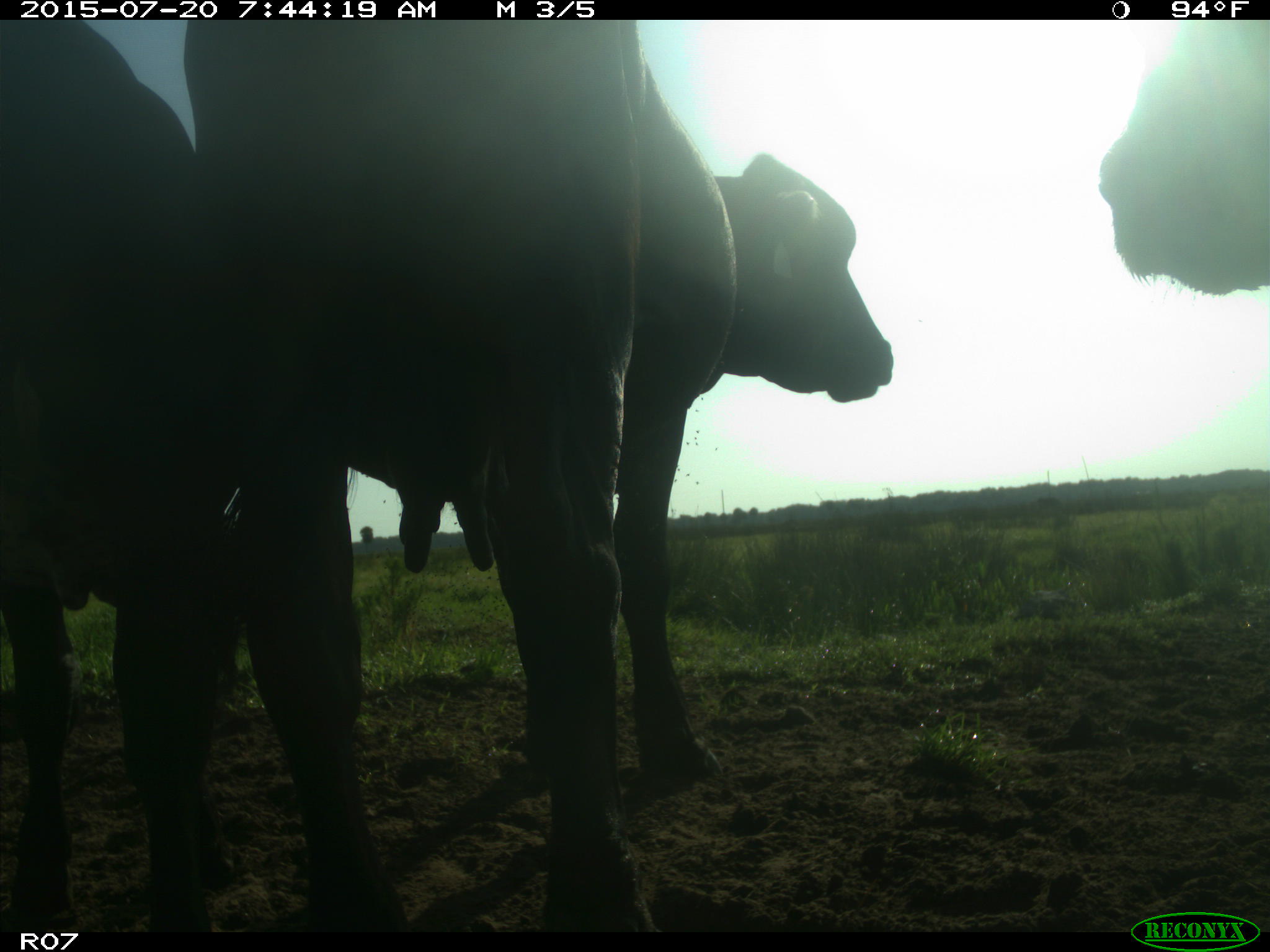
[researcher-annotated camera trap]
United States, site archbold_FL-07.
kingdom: Animalia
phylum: Chordata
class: Mammalia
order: Artiodactyla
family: Bovidae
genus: Bos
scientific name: Bos taurus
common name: domestic cow